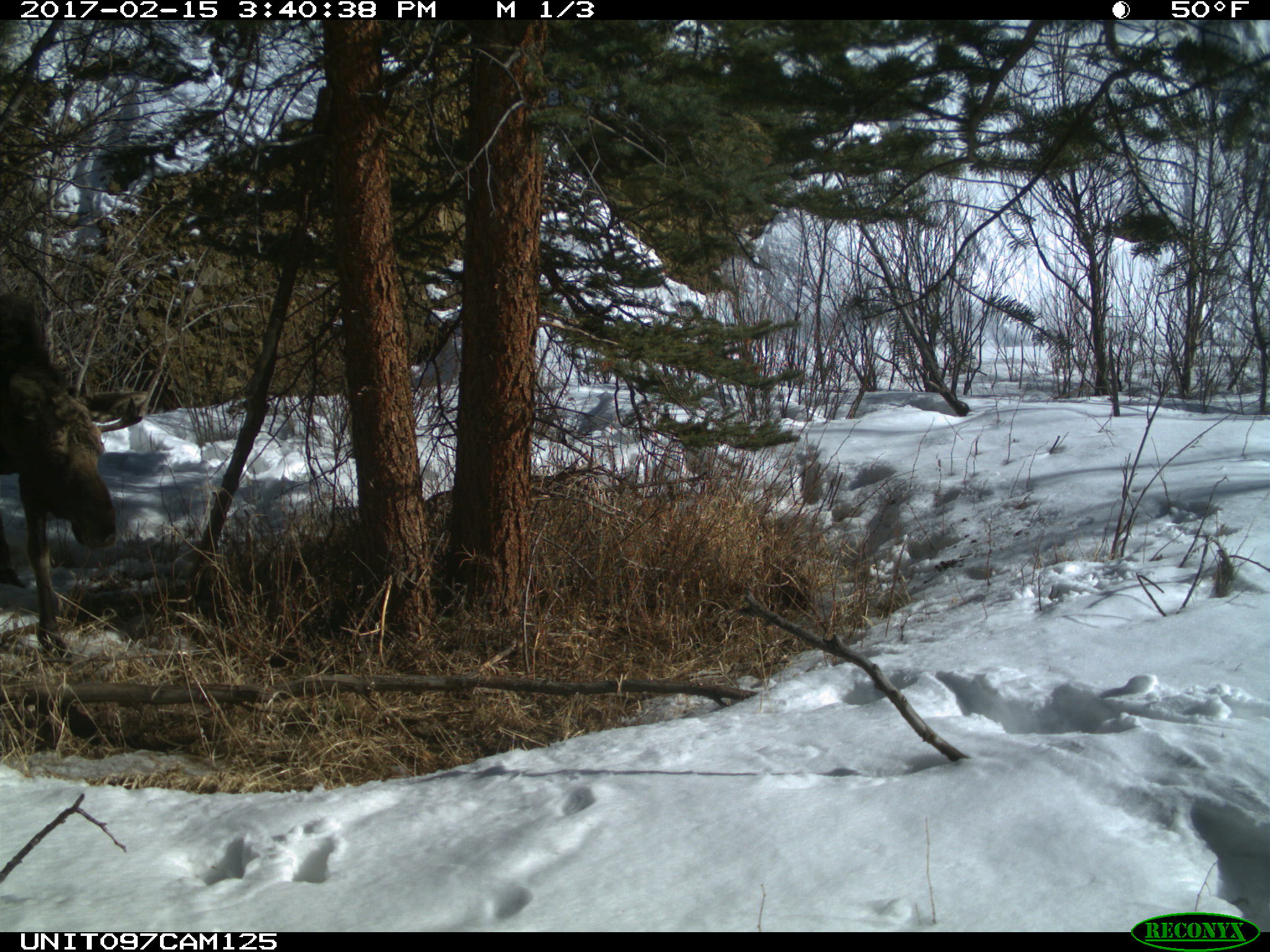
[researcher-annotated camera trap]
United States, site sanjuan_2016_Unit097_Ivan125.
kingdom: Animalia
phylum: Chordata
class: Mammalia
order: Artiodactyla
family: Cervidae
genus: Alces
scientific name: Alces alces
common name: moose